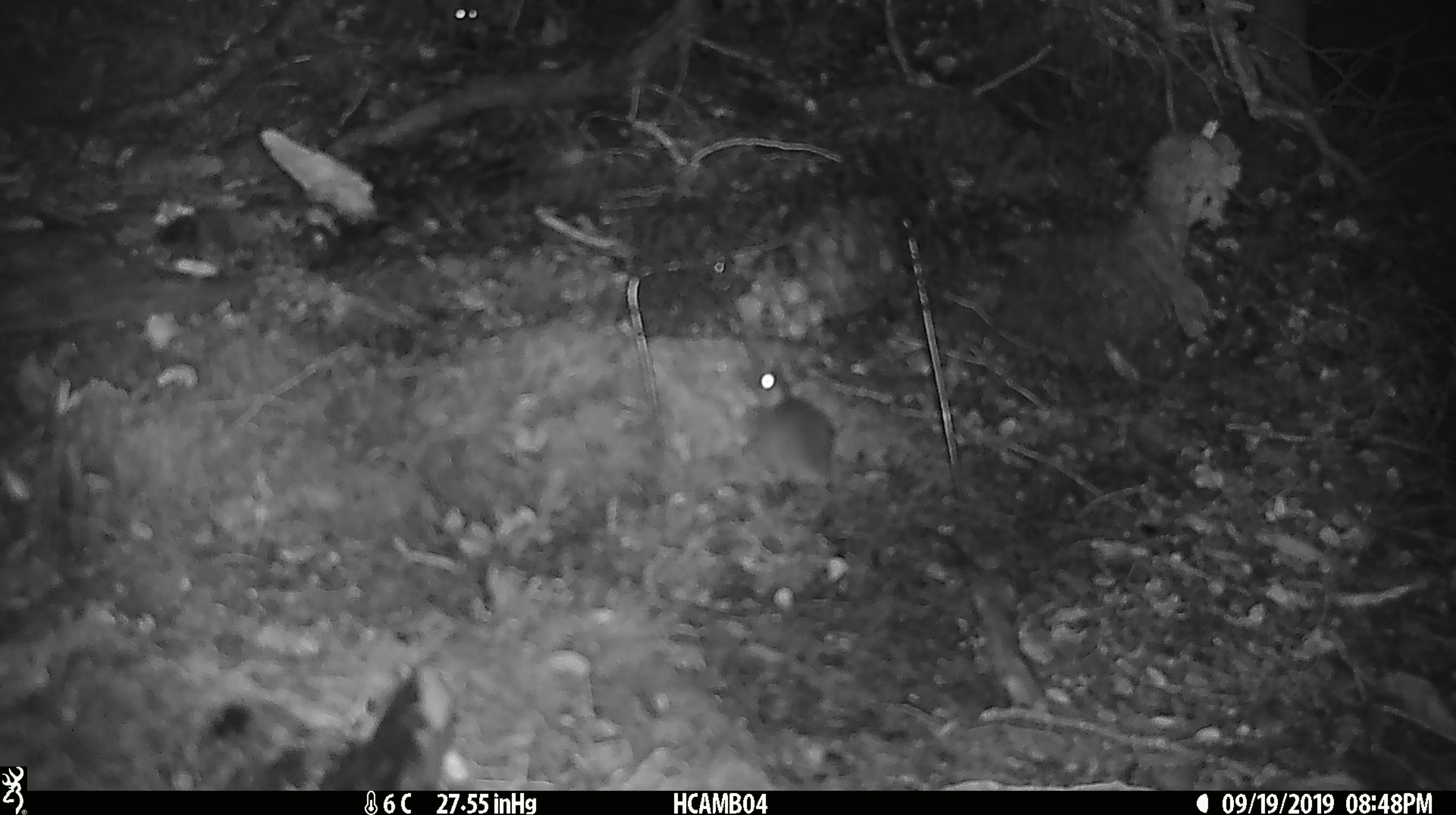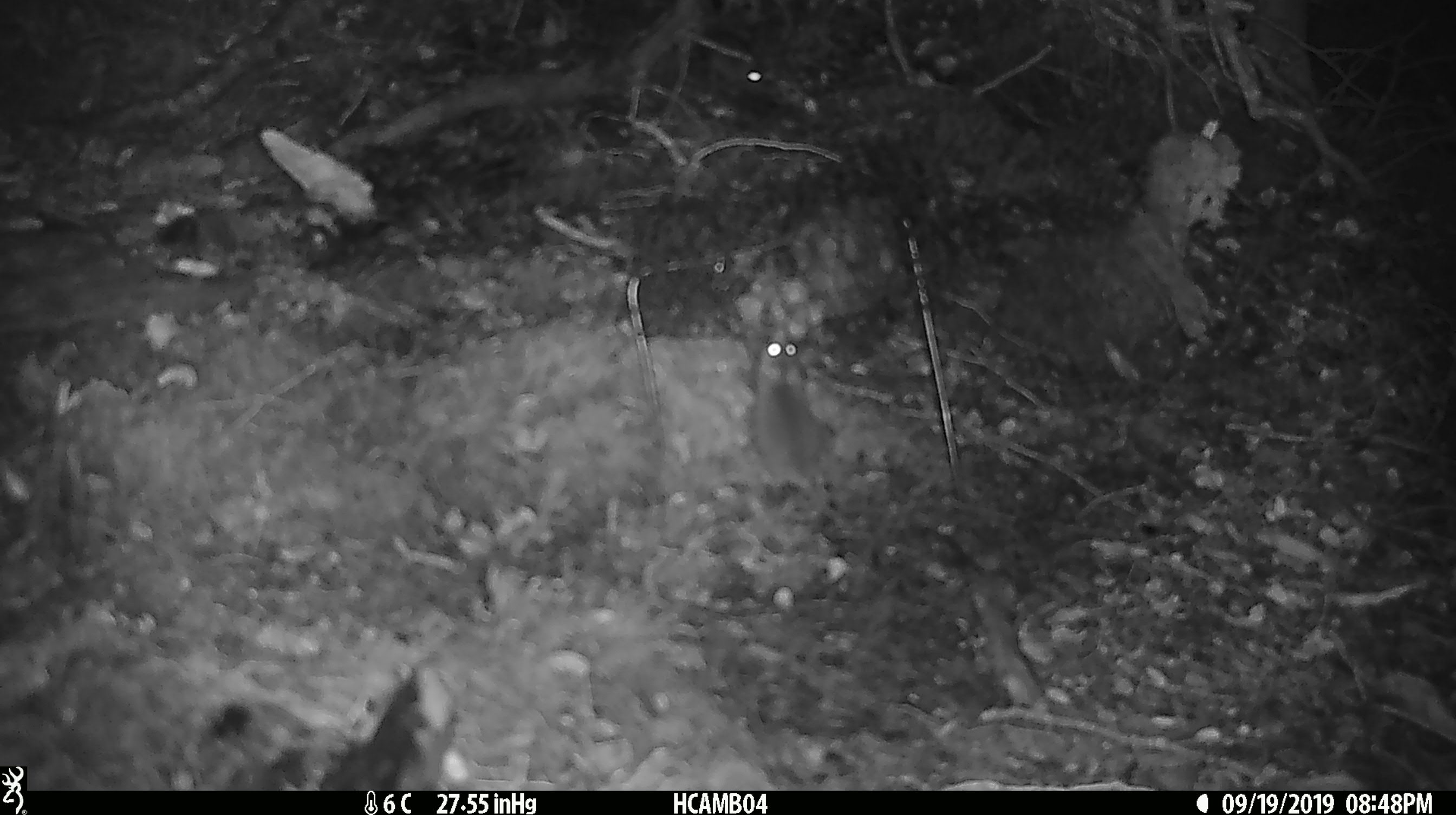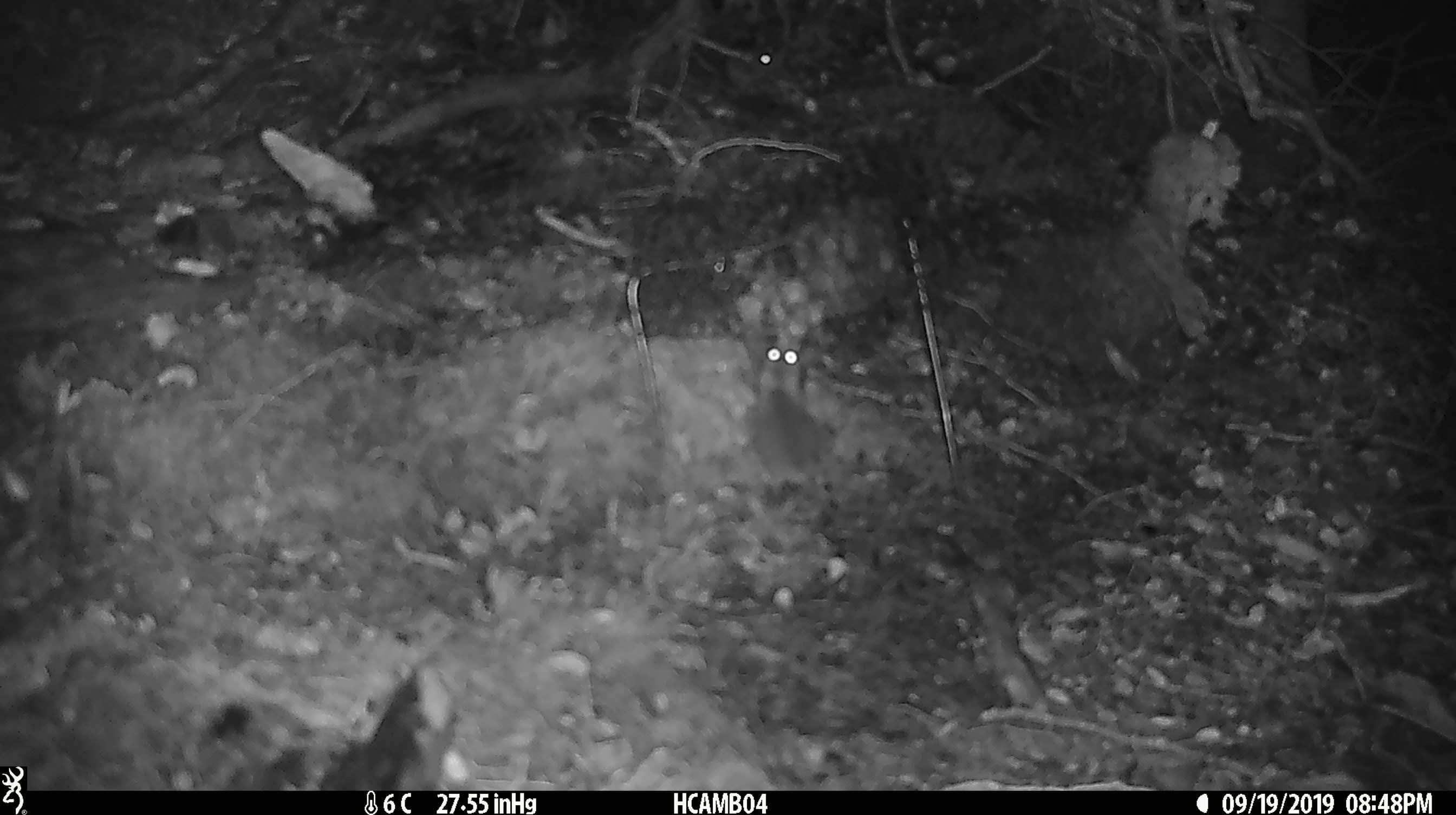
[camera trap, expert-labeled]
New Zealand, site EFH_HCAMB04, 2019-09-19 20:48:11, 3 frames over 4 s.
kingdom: Animalia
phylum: Chordata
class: Mammalia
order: Rodentia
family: Muridae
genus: Mus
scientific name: Mus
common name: mouse